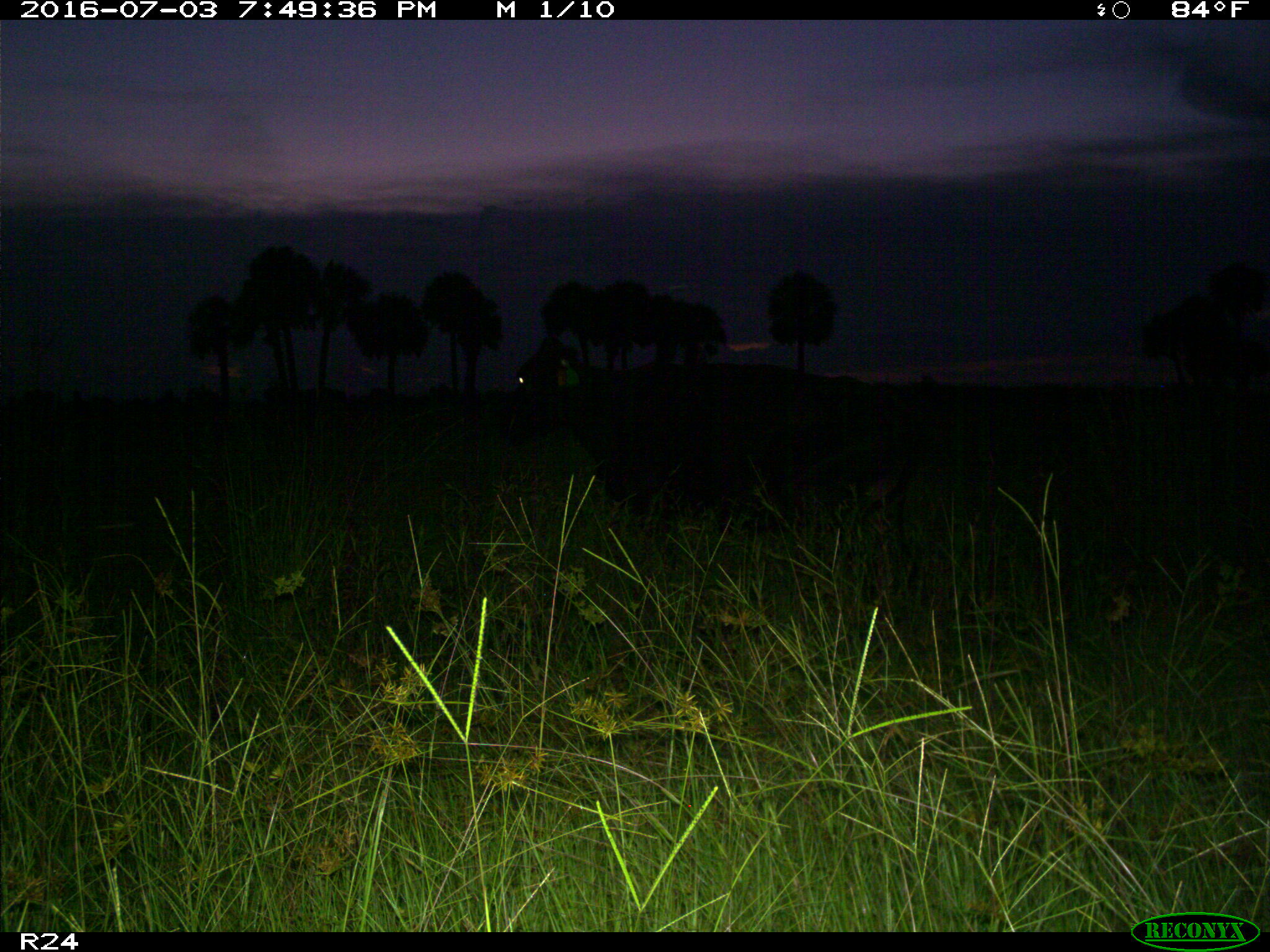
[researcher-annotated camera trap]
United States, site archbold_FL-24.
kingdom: Animalia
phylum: Chordata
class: Mammalia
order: Artiodactyla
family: Bovidae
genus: Bos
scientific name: Bos taurus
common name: domestic cow